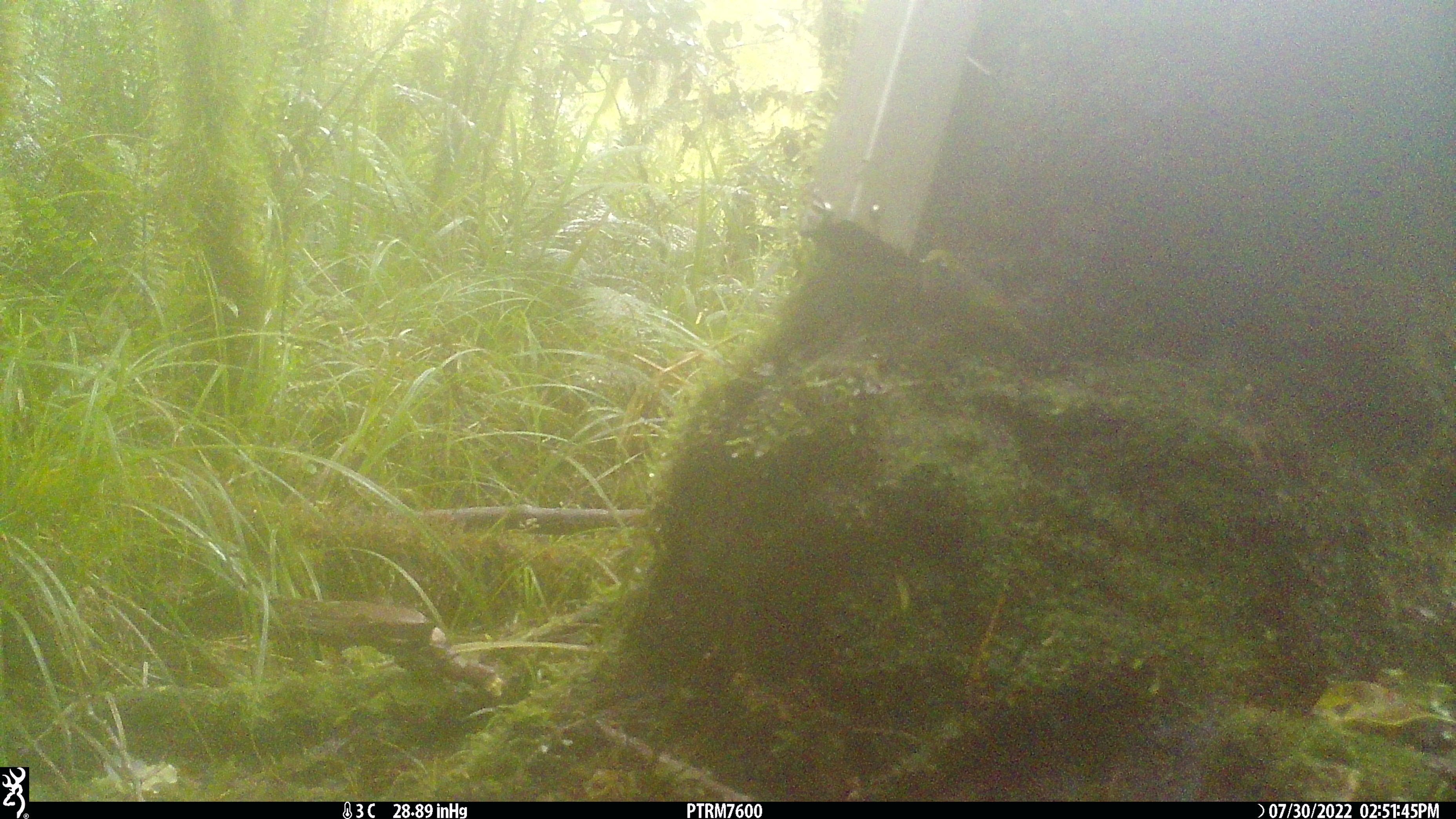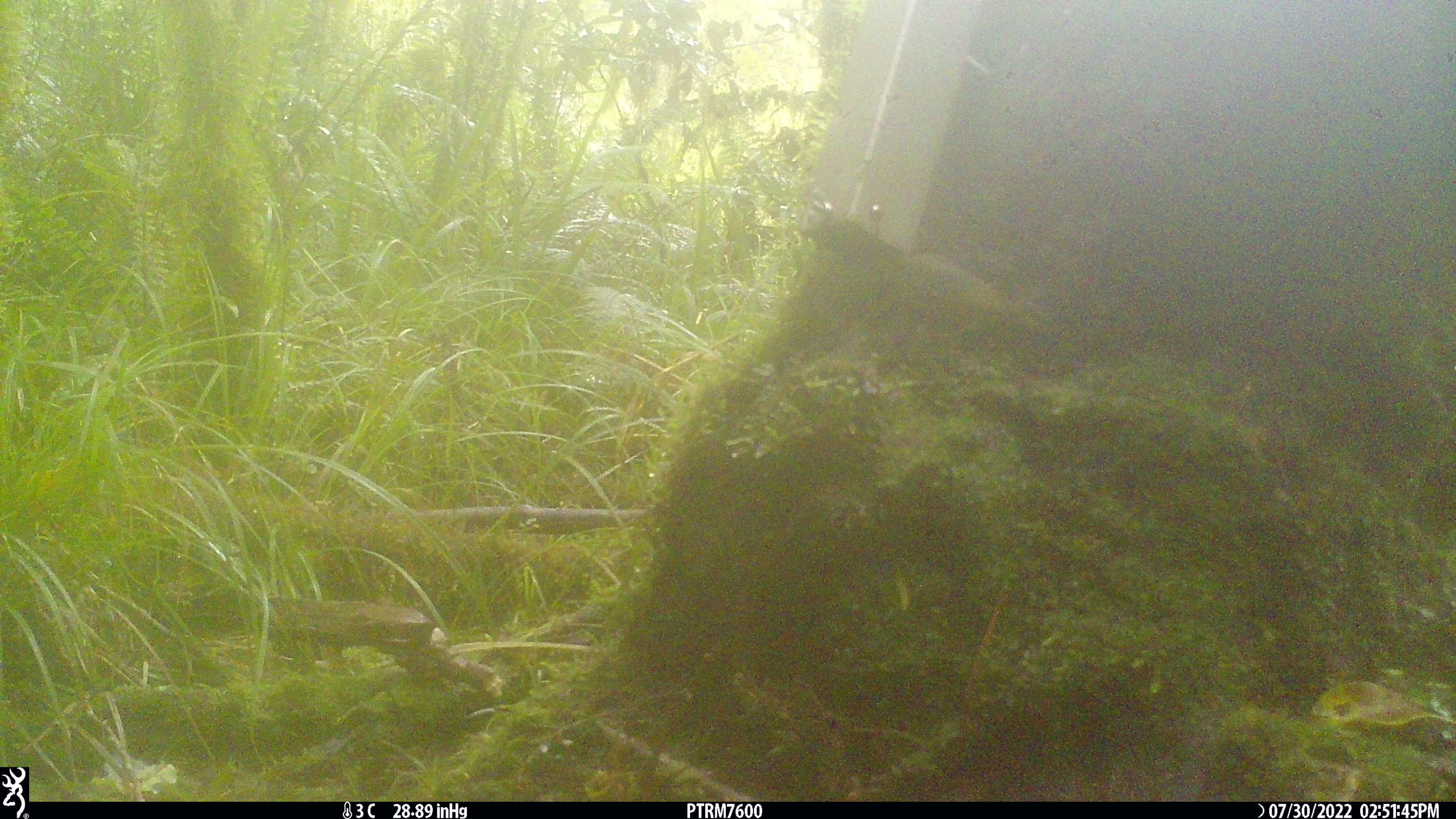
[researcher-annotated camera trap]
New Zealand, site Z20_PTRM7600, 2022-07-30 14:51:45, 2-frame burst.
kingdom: Animalia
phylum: Chordata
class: Aves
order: Passeriformes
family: Zosteropidae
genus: Zosterops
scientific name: Zosterops lateralis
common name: silvereye